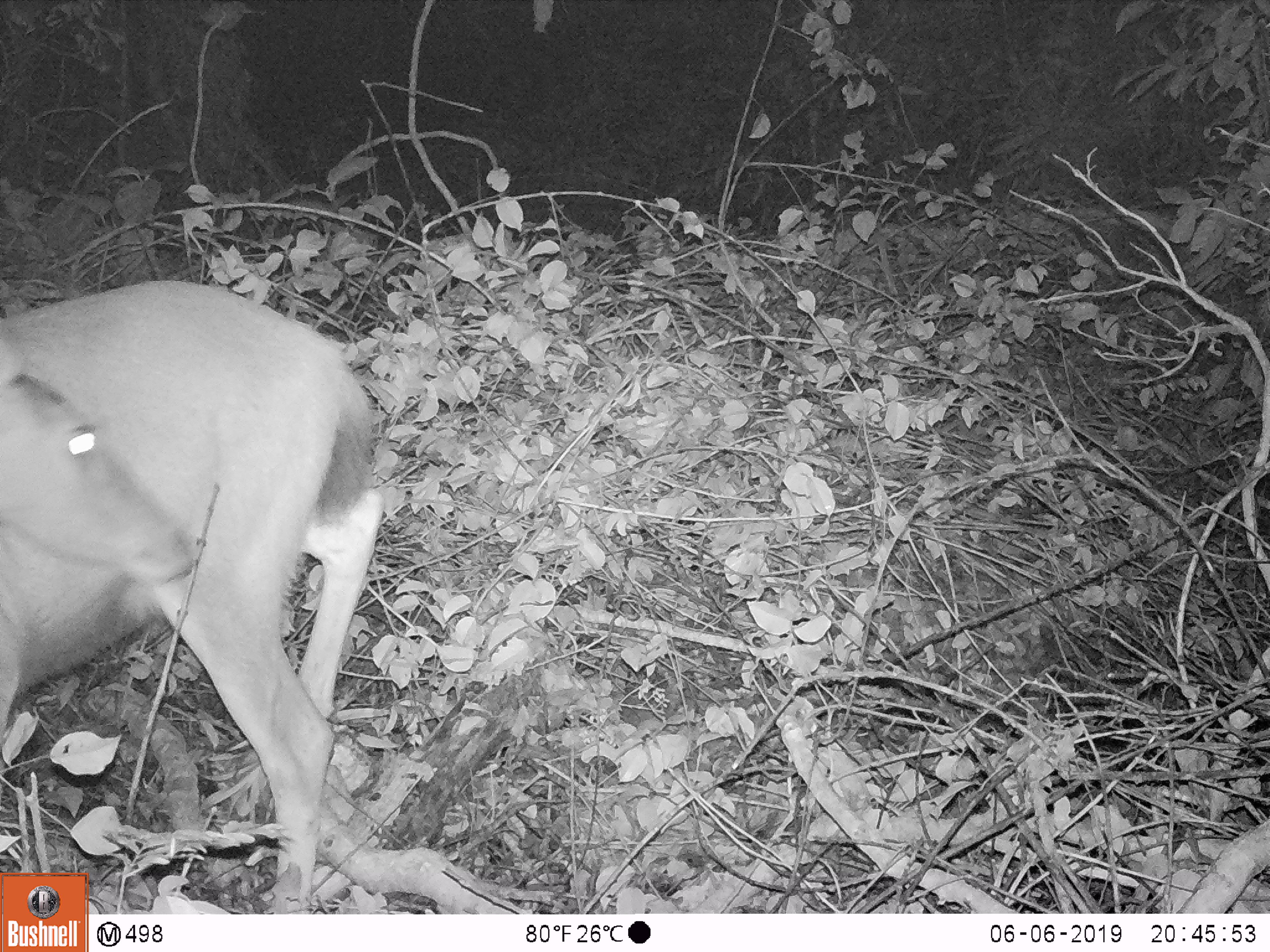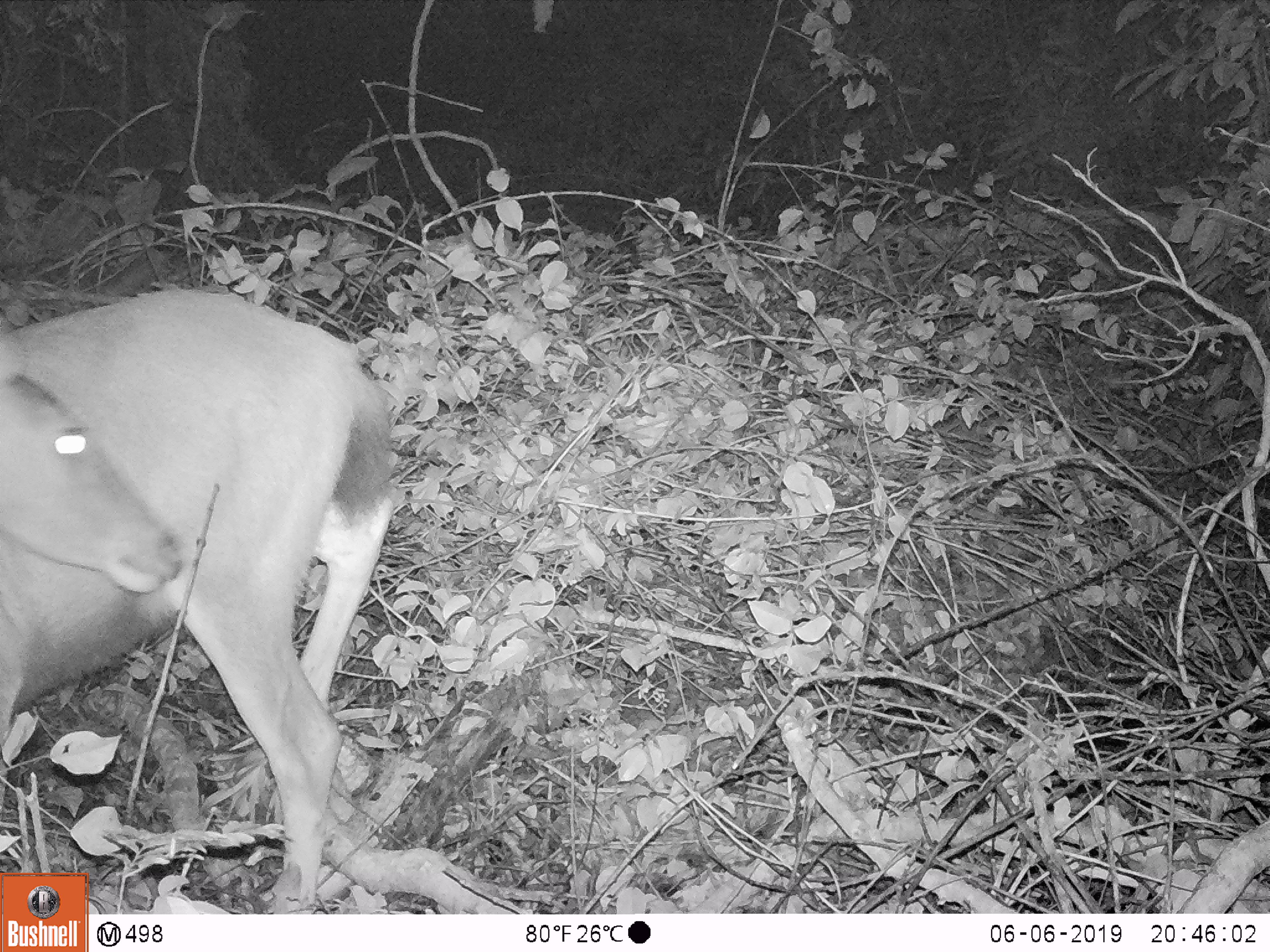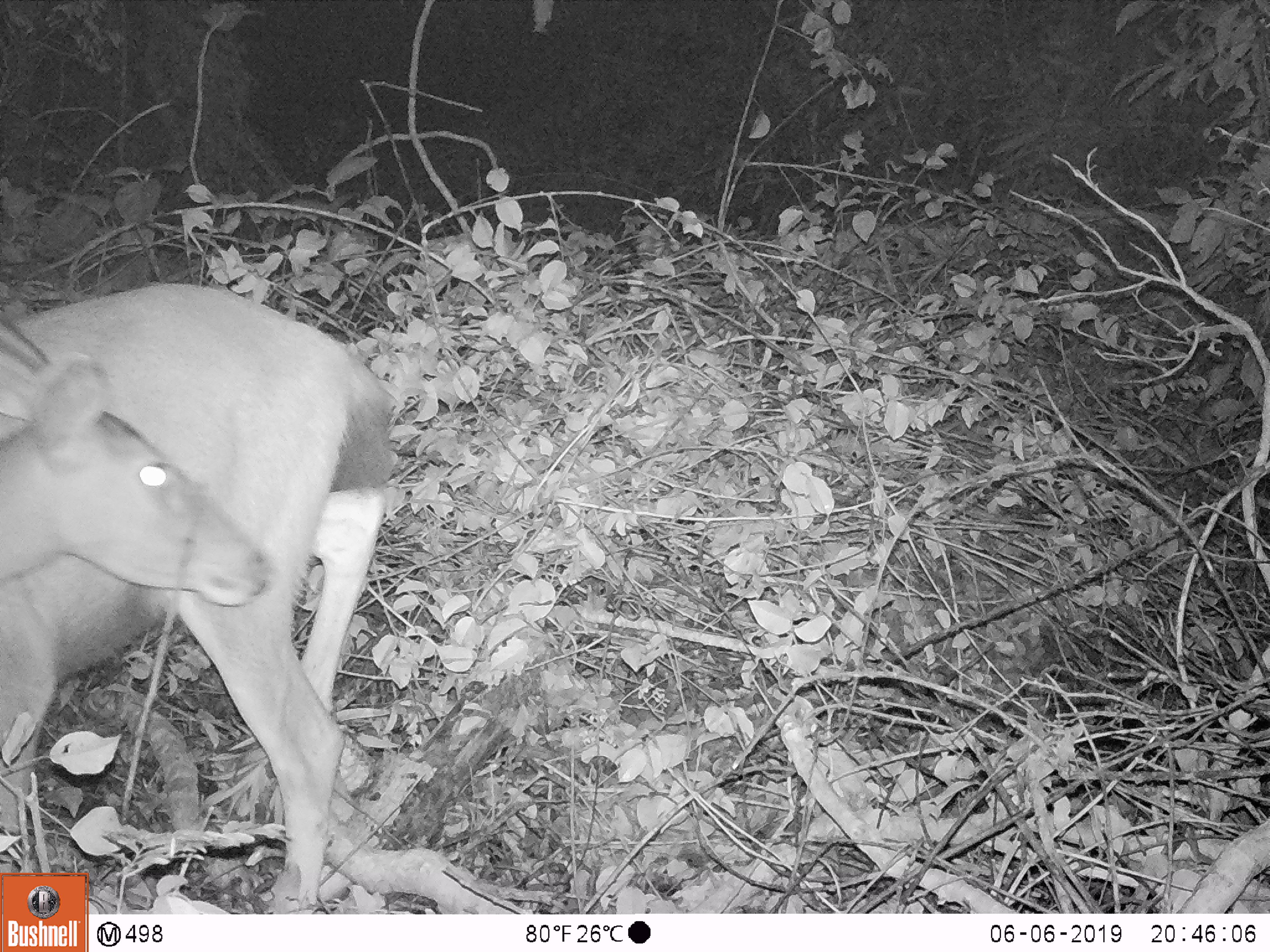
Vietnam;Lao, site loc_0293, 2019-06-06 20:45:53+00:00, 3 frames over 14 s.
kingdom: Animalia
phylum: Chordata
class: Mammalia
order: Artiodactyla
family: Cervidae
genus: Rusa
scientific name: Rusa unicolor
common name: sambar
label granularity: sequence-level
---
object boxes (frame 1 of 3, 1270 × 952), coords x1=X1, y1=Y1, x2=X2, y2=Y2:
sambar: x1=0, y1=280, x2=385, y2=914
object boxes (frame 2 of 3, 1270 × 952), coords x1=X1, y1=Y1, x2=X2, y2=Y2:
sambar: x1=0, y1=292, x2=394, y2=912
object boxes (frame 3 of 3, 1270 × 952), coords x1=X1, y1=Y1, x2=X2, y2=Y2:
sambar: x1=0, y1=279, x2=395, y2=913